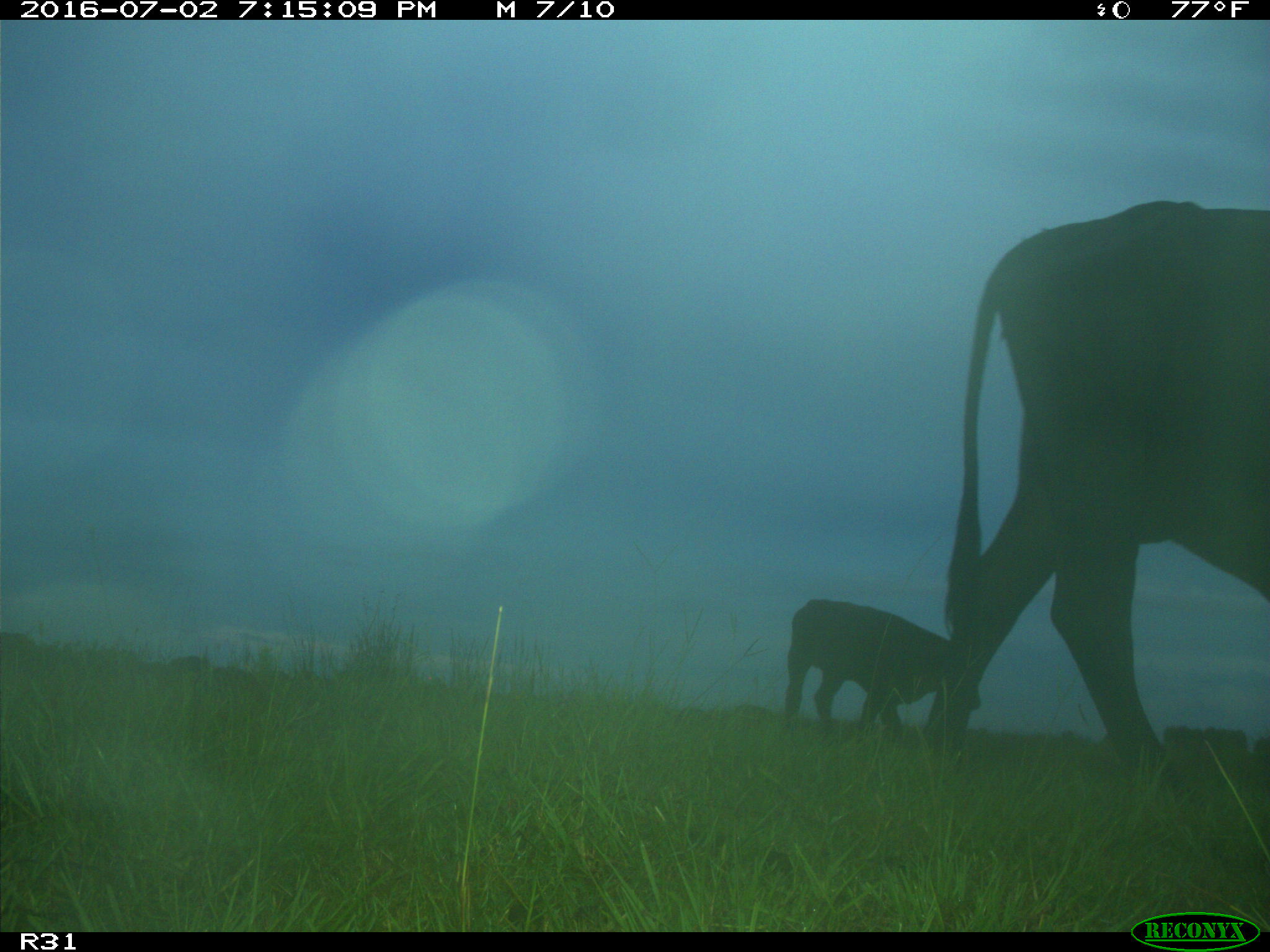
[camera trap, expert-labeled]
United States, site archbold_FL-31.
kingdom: Animalia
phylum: Chordata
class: Mammalia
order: Artiodactyla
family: Bovidae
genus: Bos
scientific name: Bos taurus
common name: domestic cow